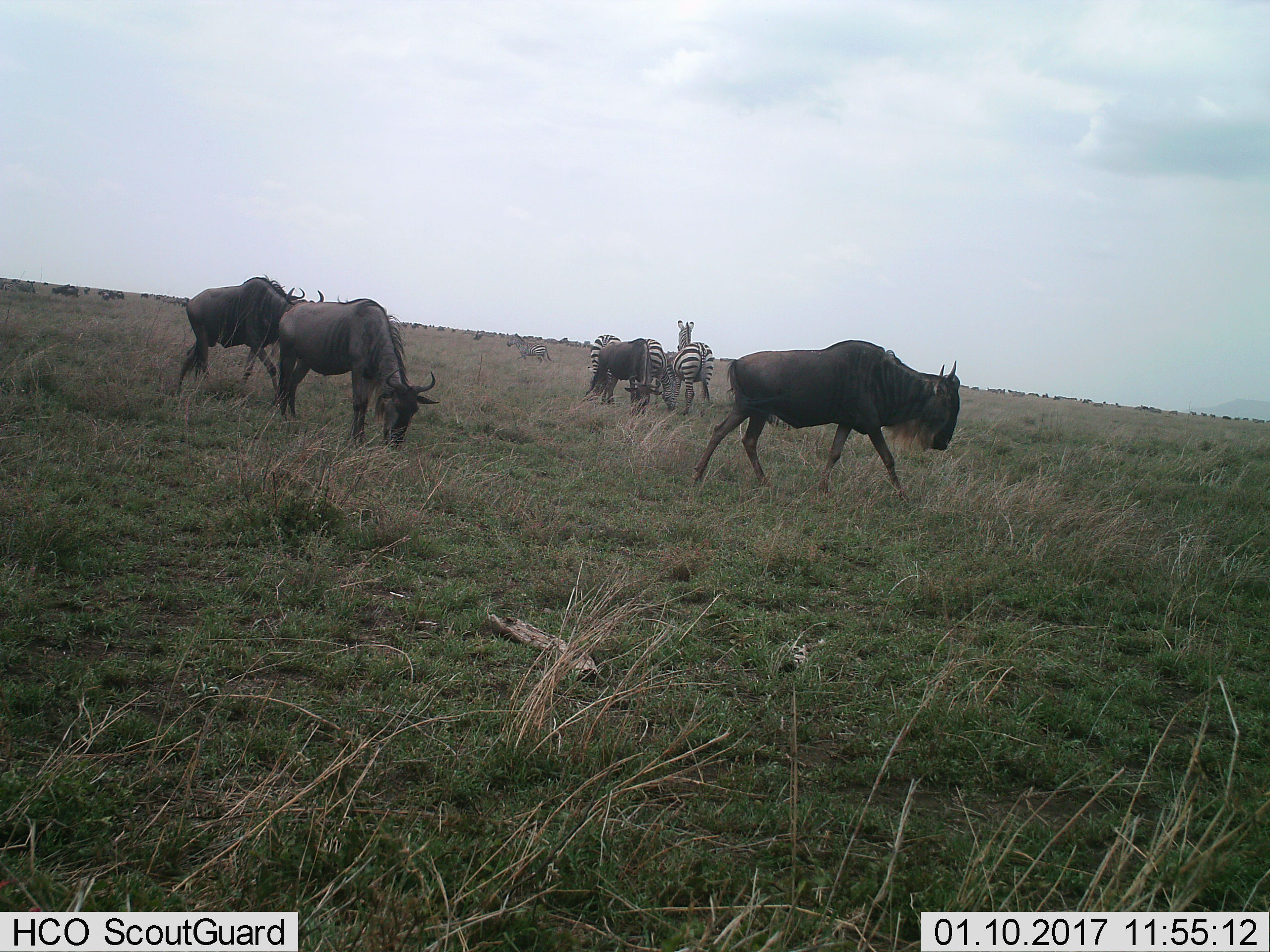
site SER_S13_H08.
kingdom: Animalia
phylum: Chordata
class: Mammalia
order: Artiodactyla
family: Bovidae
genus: Connochaetes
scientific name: Connochaetes taurinus taurinus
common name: blue wildebeest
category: wildebeestblue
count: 4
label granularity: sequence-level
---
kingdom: Animalia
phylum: Chordata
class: Mammalia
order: Perissodactyla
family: Equidae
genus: Equus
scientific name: Equus quagga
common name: plains zebra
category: zebraplains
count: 4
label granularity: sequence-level